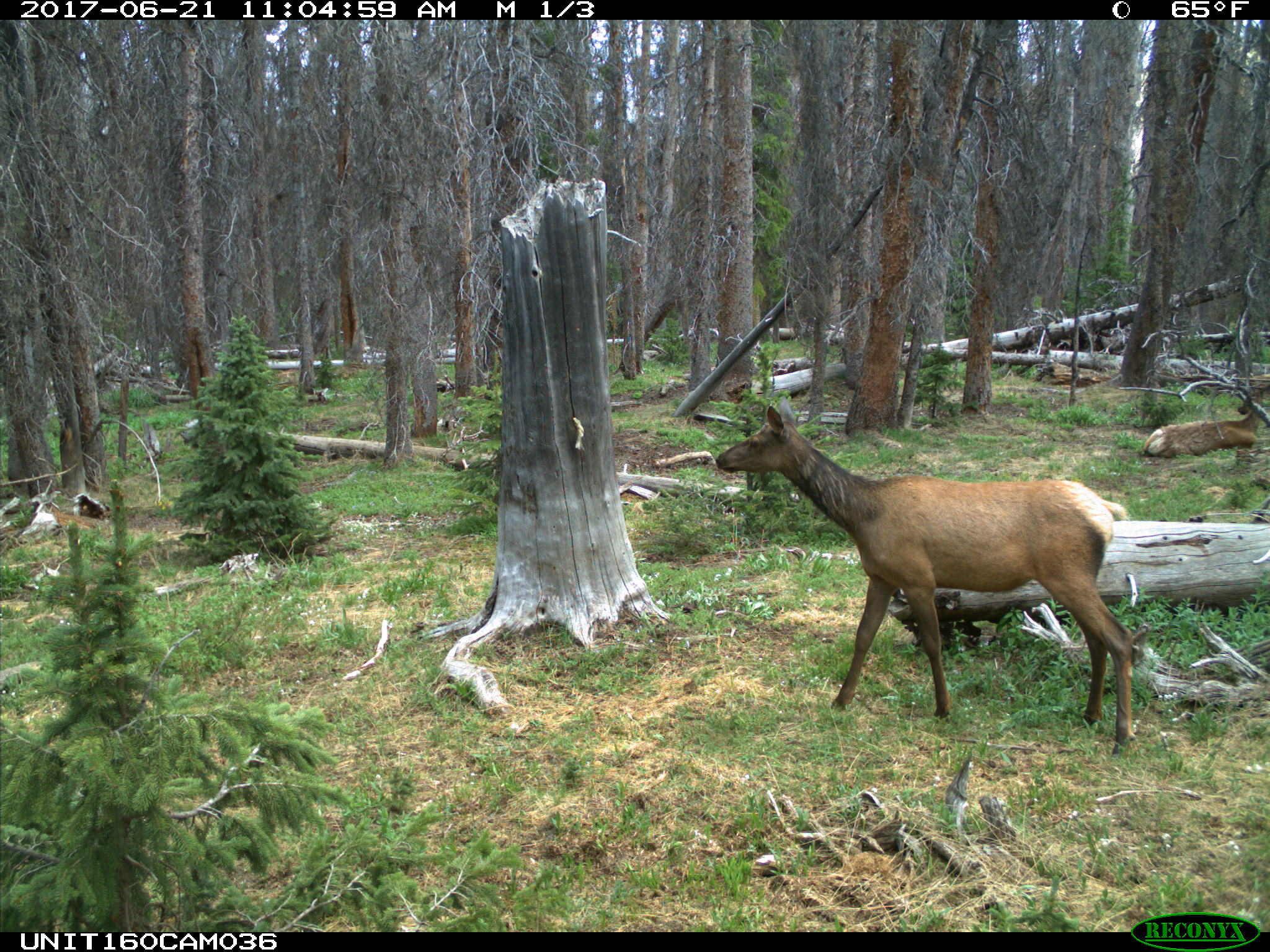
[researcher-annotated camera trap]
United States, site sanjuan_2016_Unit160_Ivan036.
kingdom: Animalia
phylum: Chordata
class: Mammalia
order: Artiodactyla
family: Cervidae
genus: Cervus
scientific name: Cervus elaphus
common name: red deer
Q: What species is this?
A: Cervus elaphus (red deer).